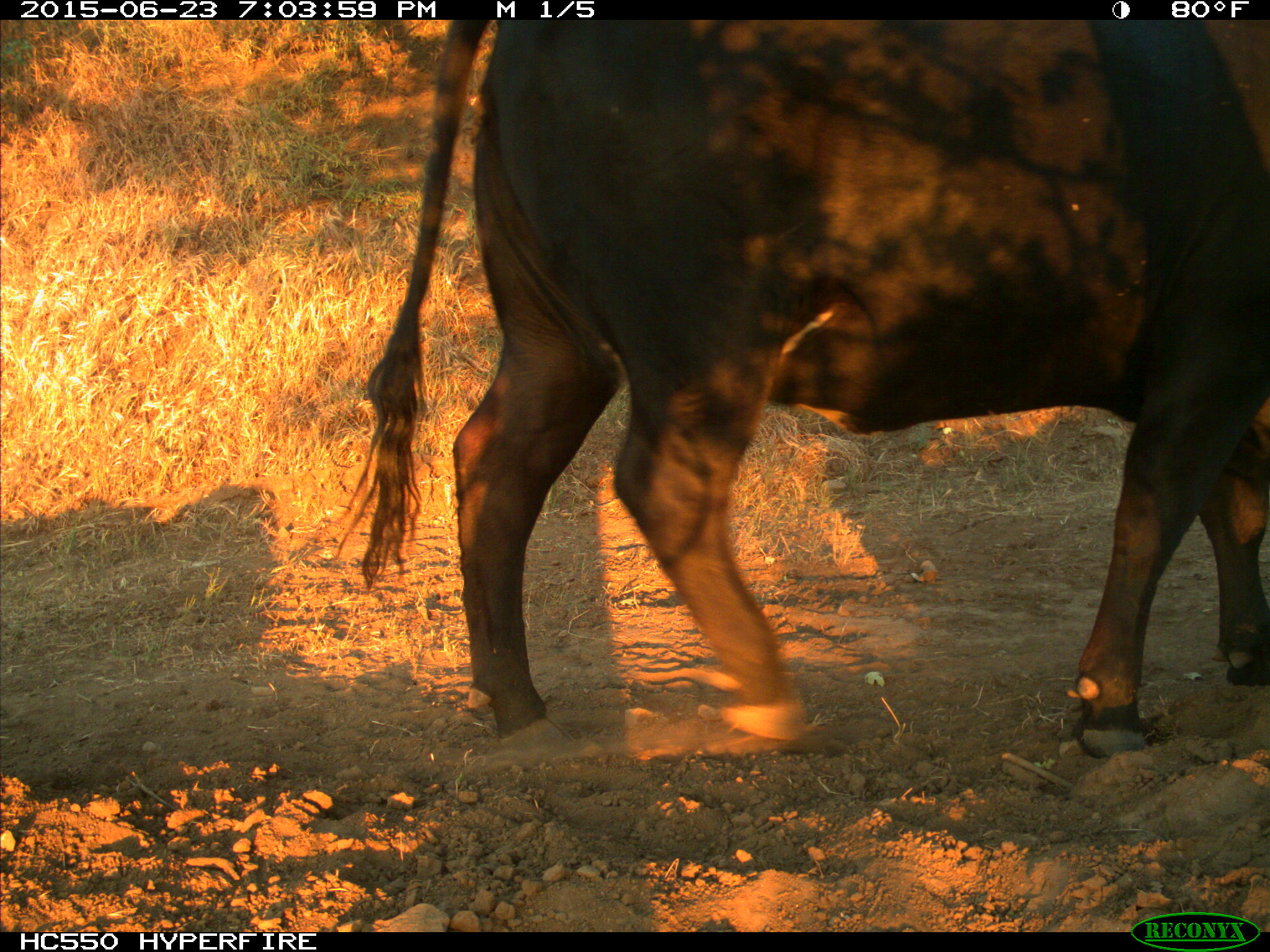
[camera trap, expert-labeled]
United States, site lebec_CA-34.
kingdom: Animalia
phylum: Chordata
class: Mammalia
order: Artiodactyla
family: Bovidae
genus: Bos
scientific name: Bos taurus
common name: domestic cow